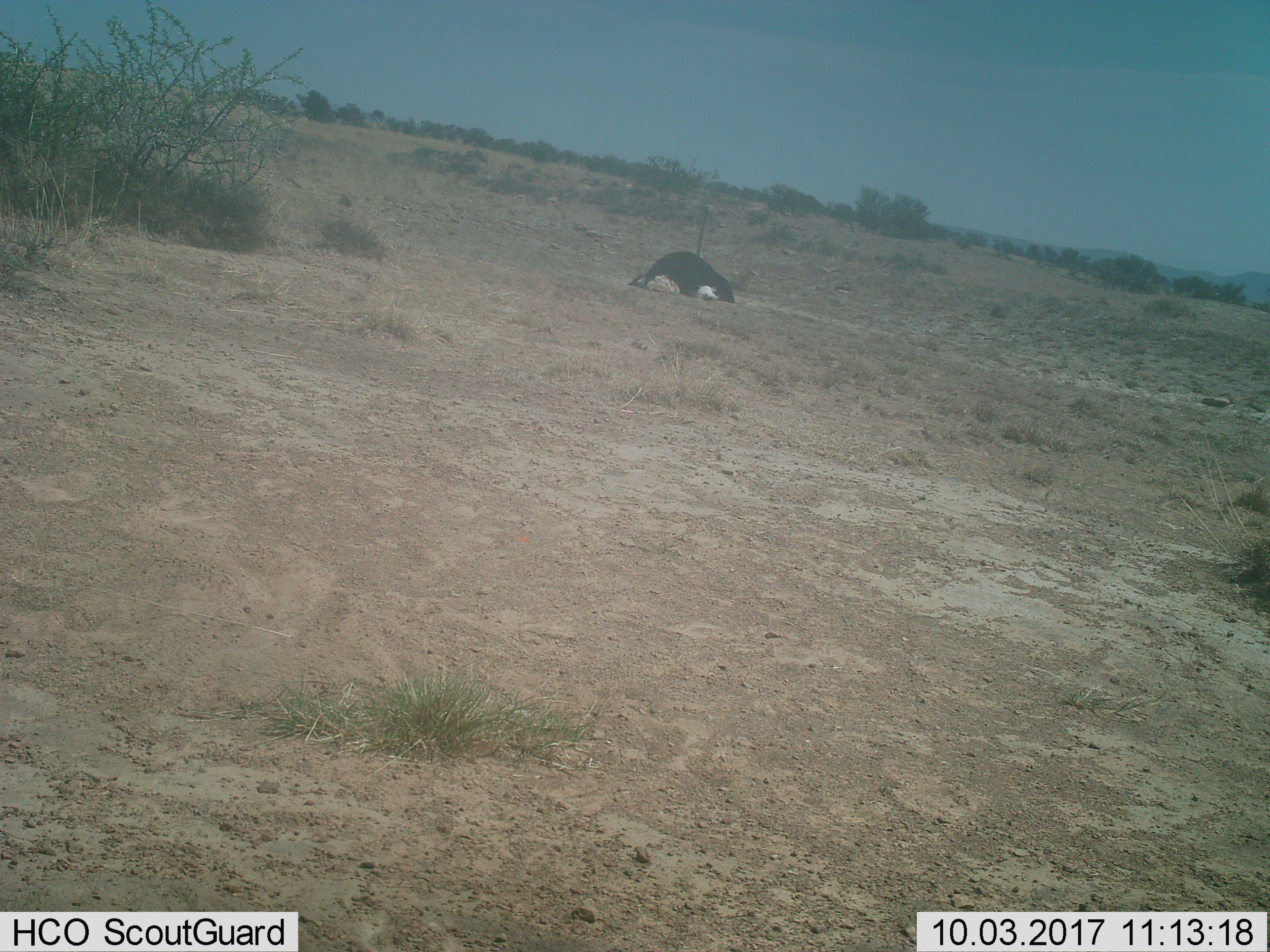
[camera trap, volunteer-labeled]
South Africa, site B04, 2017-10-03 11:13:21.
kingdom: Animalia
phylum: Chordata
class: Aves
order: Struthioniformes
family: Struthionidae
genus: Struthio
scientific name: Struthio camelus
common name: ostrich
Ostrich (Struthio camelus), count 1. Behavior (volunteer vote fractions): standing 0%, resting 100%, moving 0%, interacting 0%. Young present (vote fraction): 0%. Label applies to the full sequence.